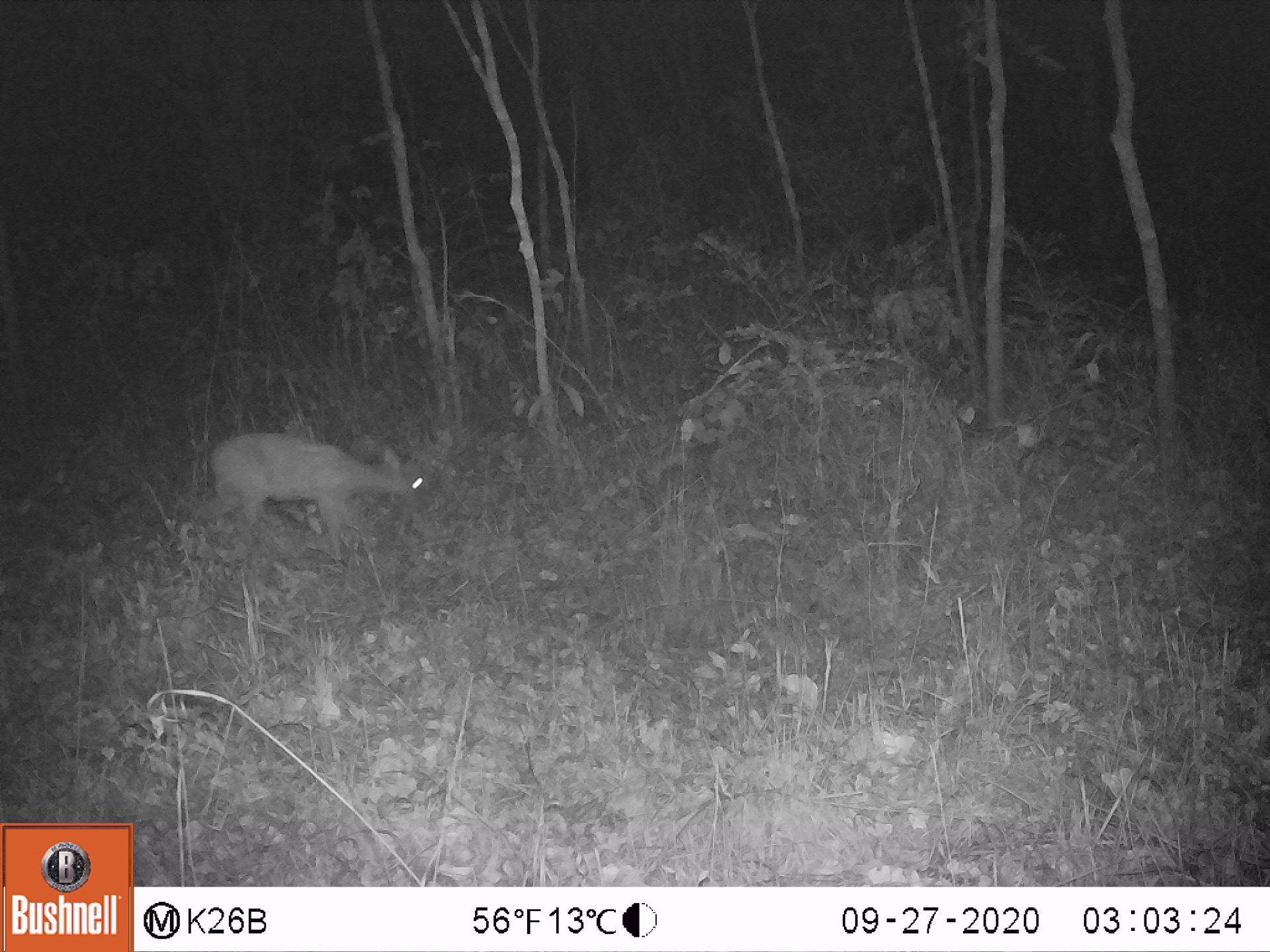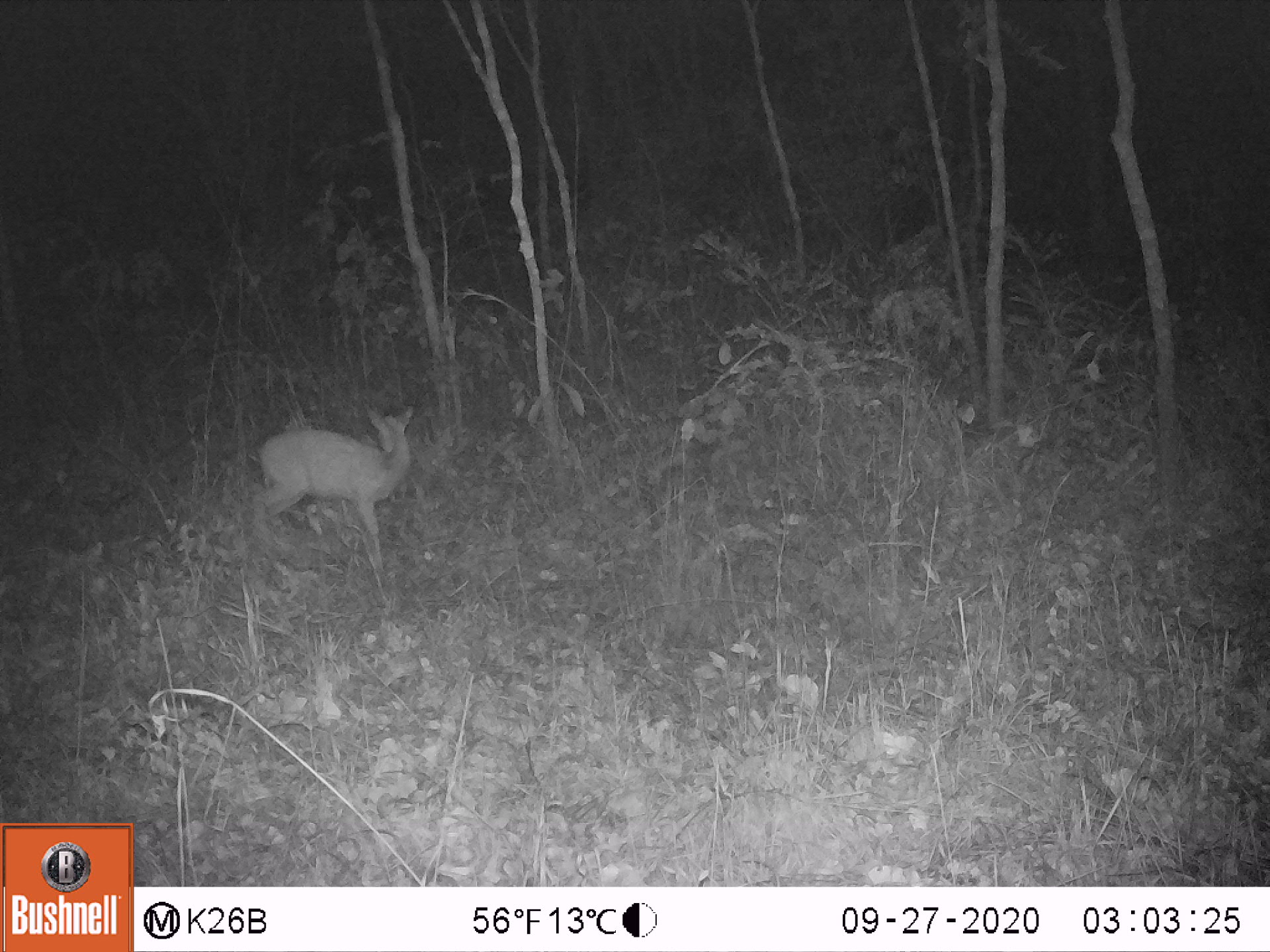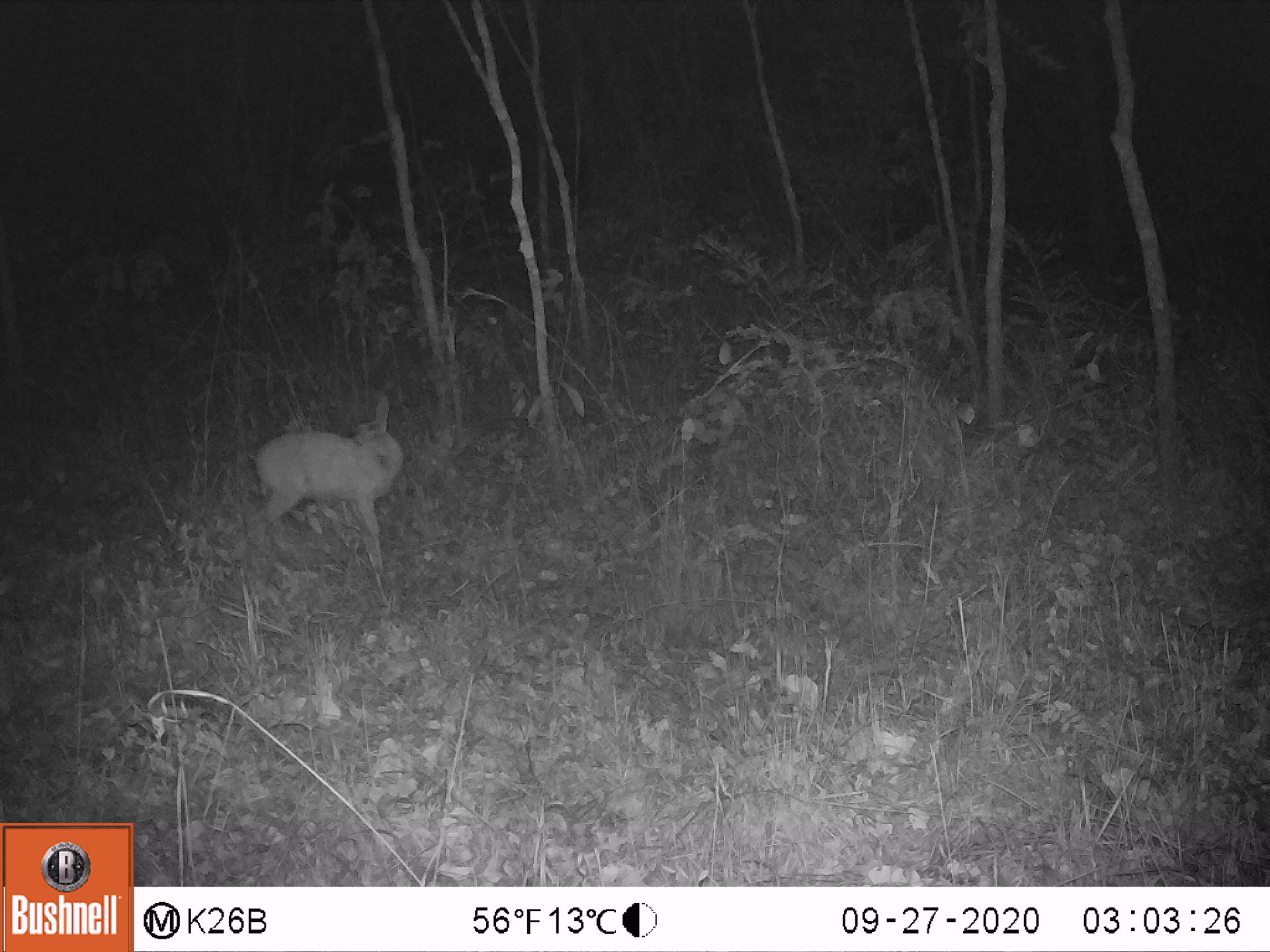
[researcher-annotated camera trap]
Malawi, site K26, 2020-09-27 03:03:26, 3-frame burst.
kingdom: Animalia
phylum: Chordata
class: Mammalia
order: Artiodactyla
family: Bovidae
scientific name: Antilopinae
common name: small antelope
Small antelope (Antilopinae), count 1.